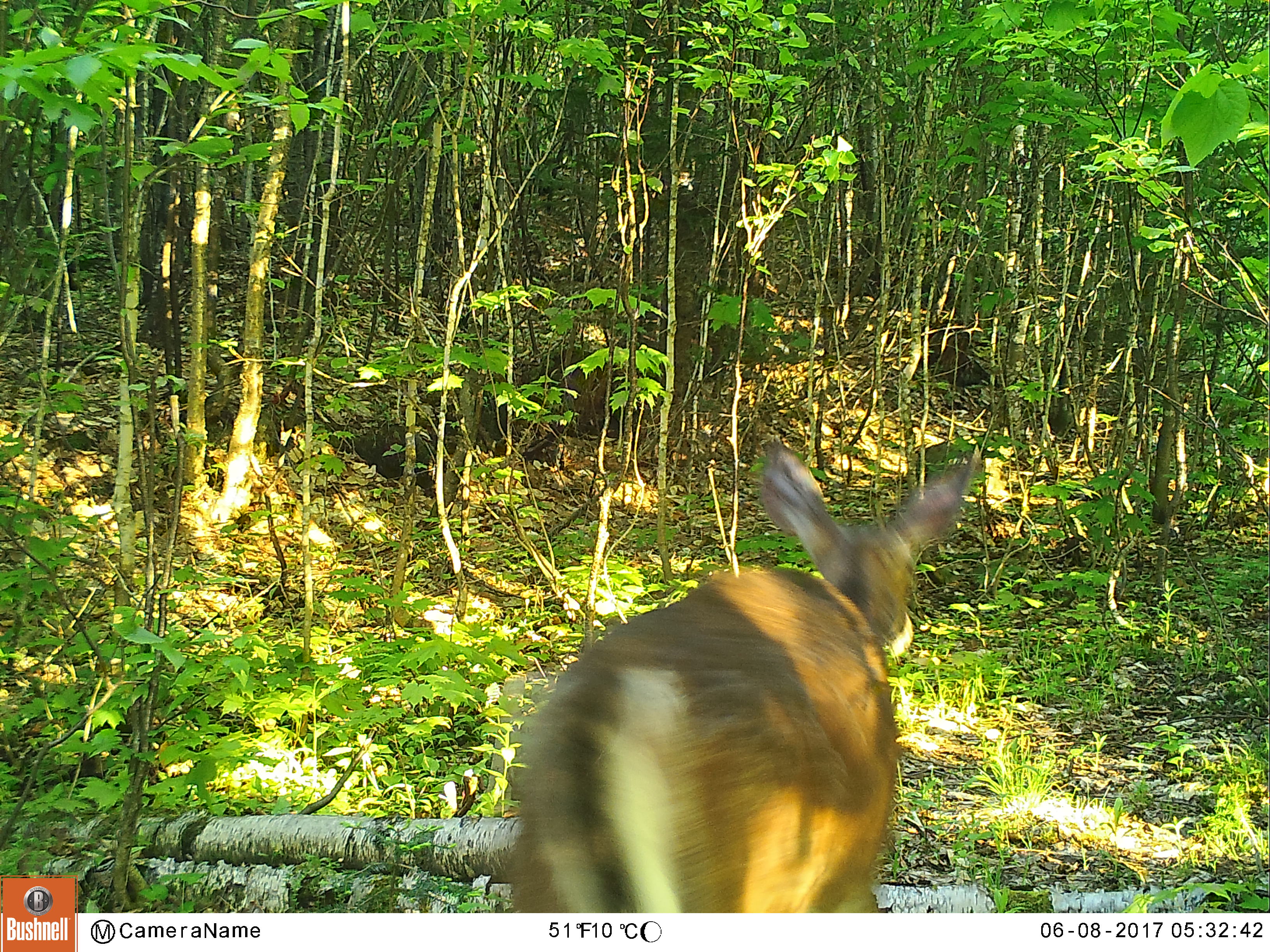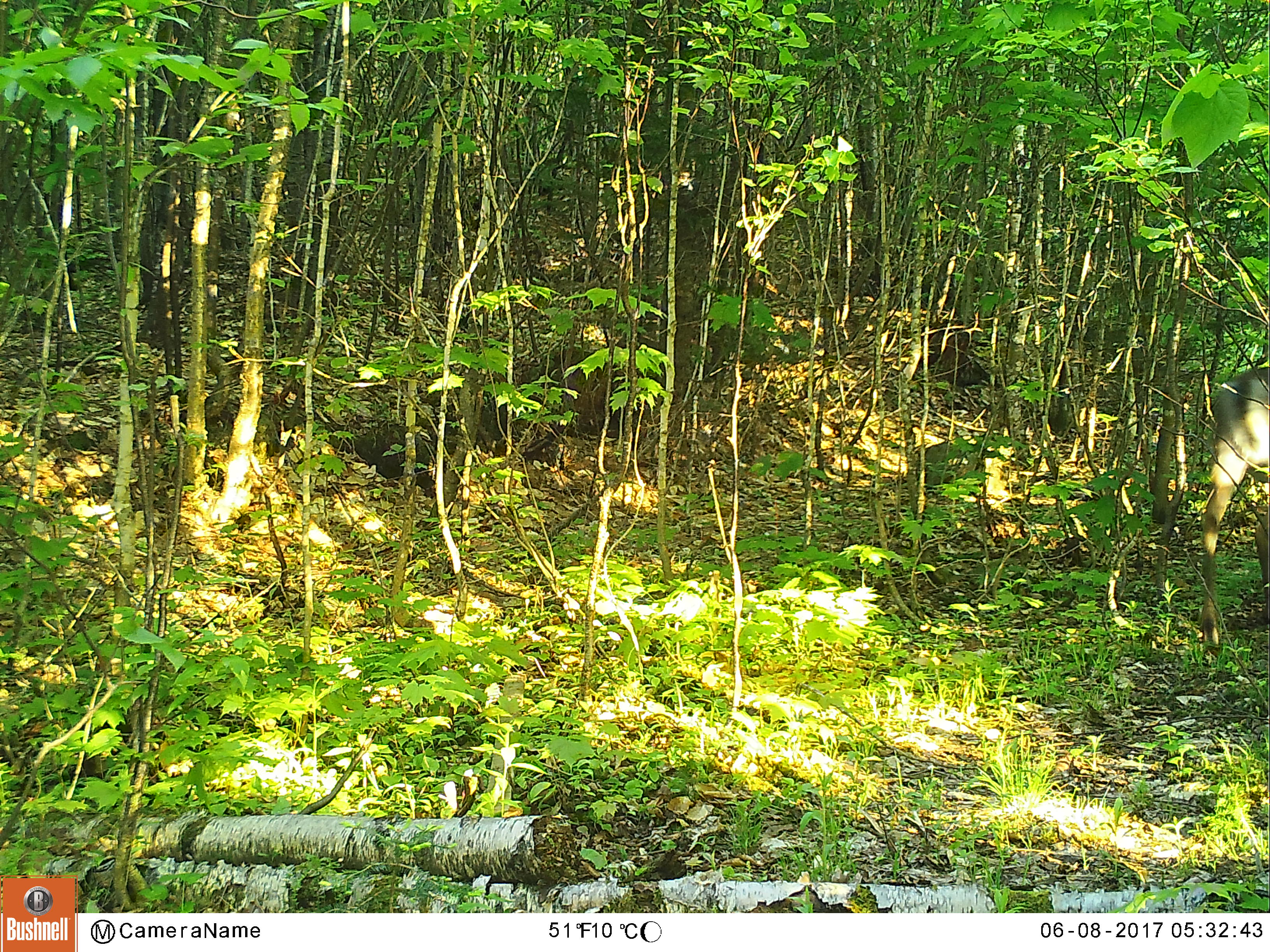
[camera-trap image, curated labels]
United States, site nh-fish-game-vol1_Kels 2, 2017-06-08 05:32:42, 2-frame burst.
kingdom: Animalia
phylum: Chordata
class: Mammalia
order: Artiodactyla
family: Cervidae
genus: Odocoileus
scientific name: Odocoileus virginianus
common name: white-tailed deer